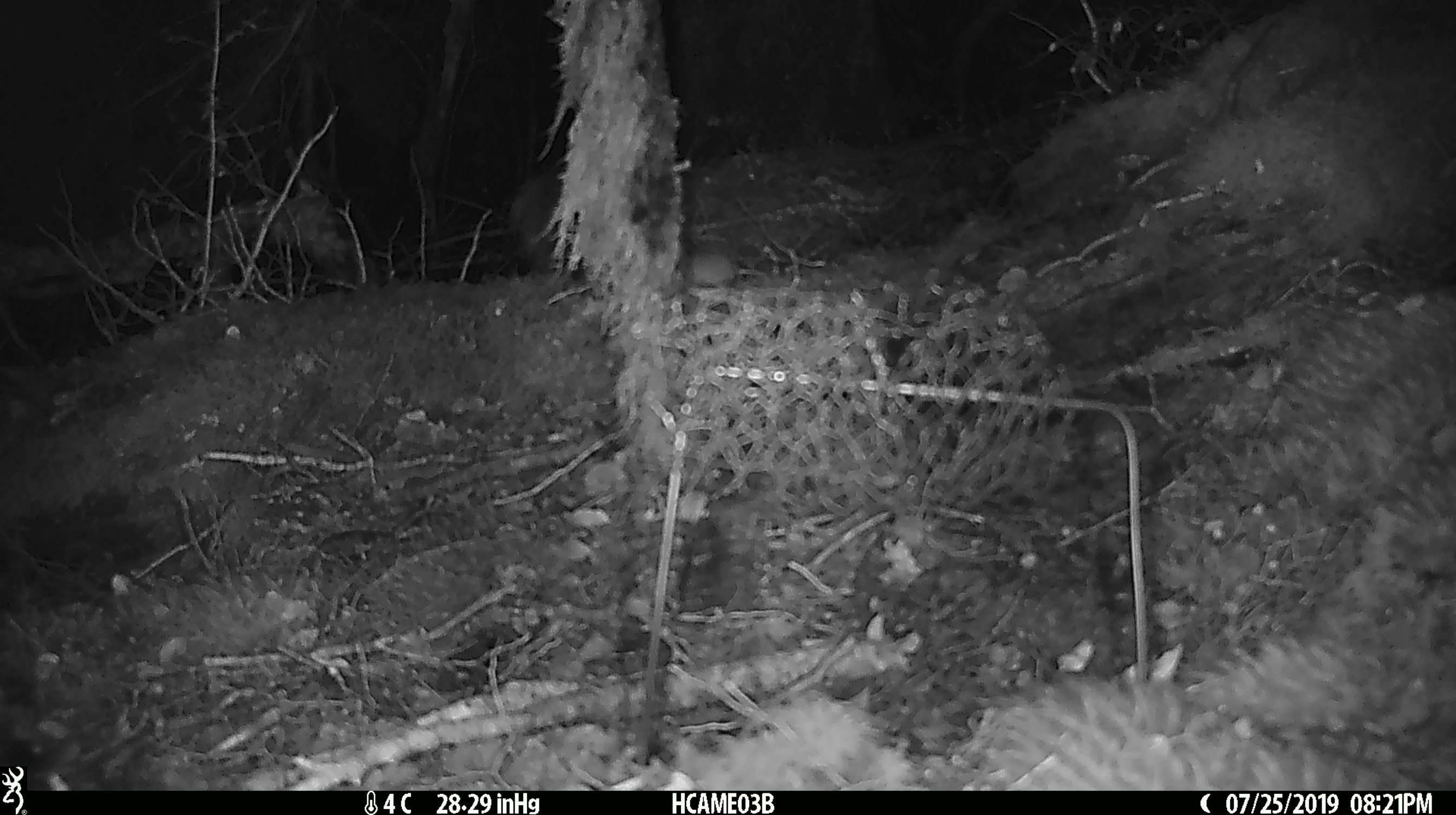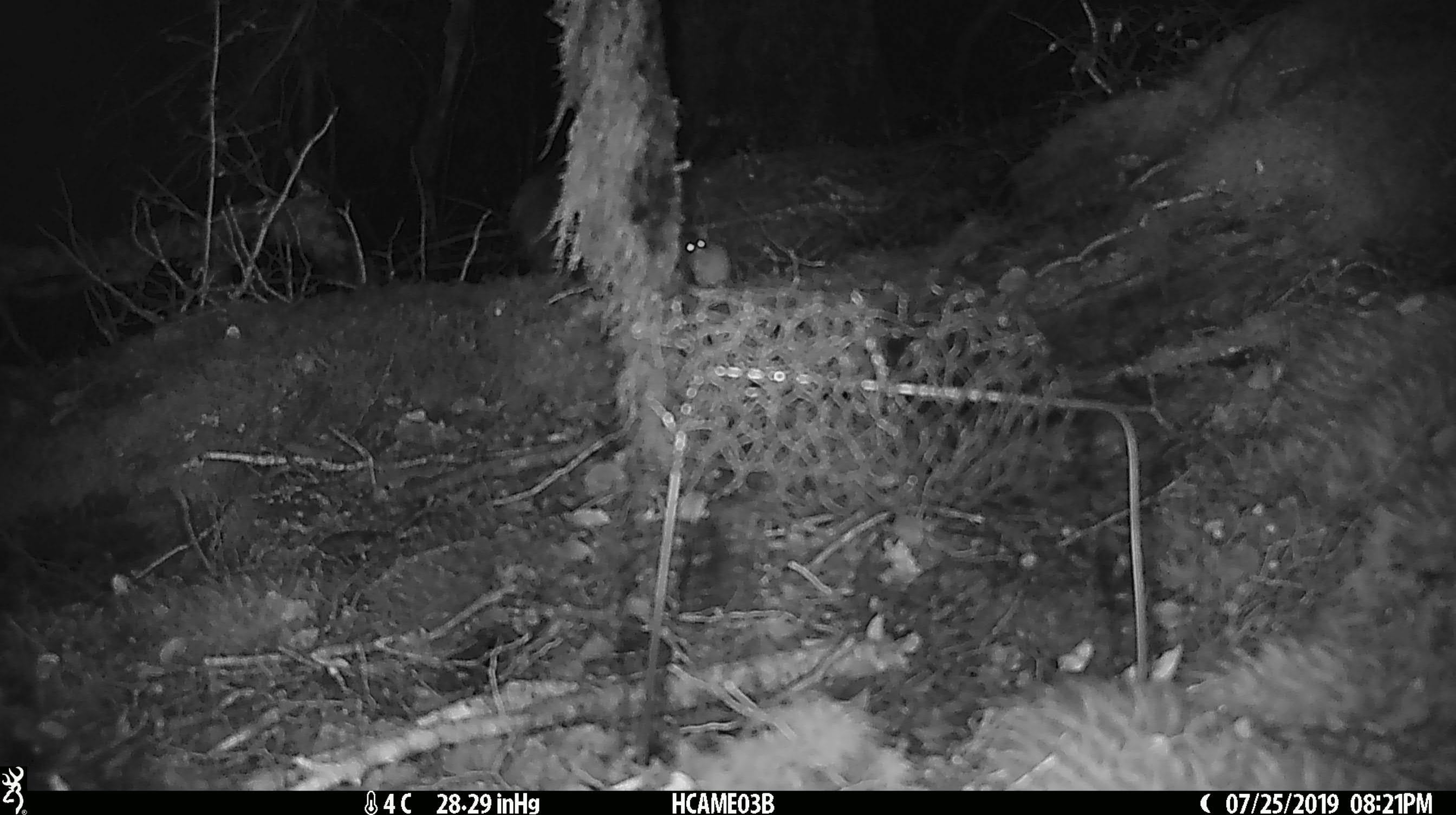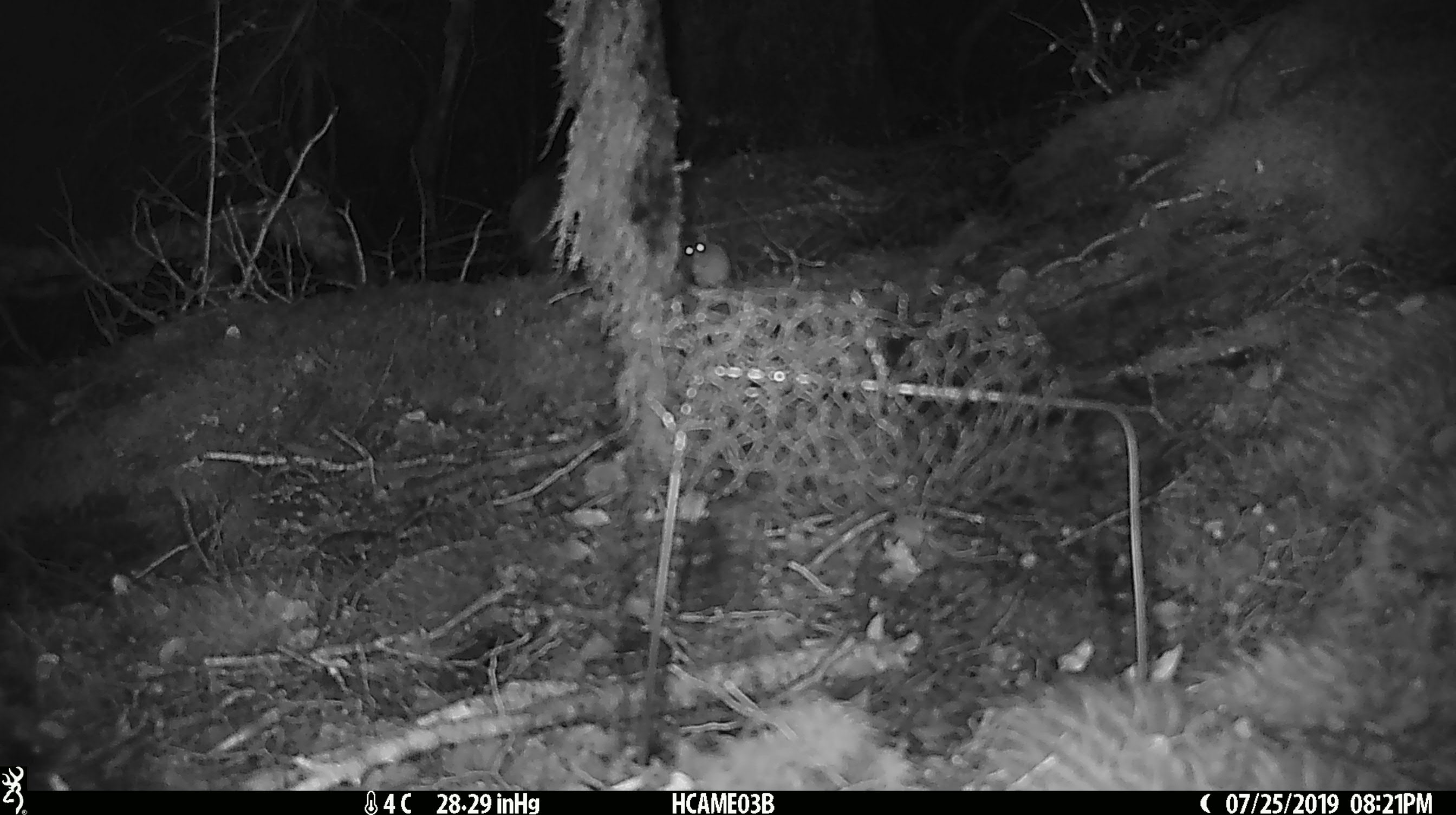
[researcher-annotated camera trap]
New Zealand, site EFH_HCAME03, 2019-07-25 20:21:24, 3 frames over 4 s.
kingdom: Animalia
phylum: Chordata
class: Mammalia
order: Rodentia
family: Muridae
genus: Mus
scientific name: Mus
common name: mouse